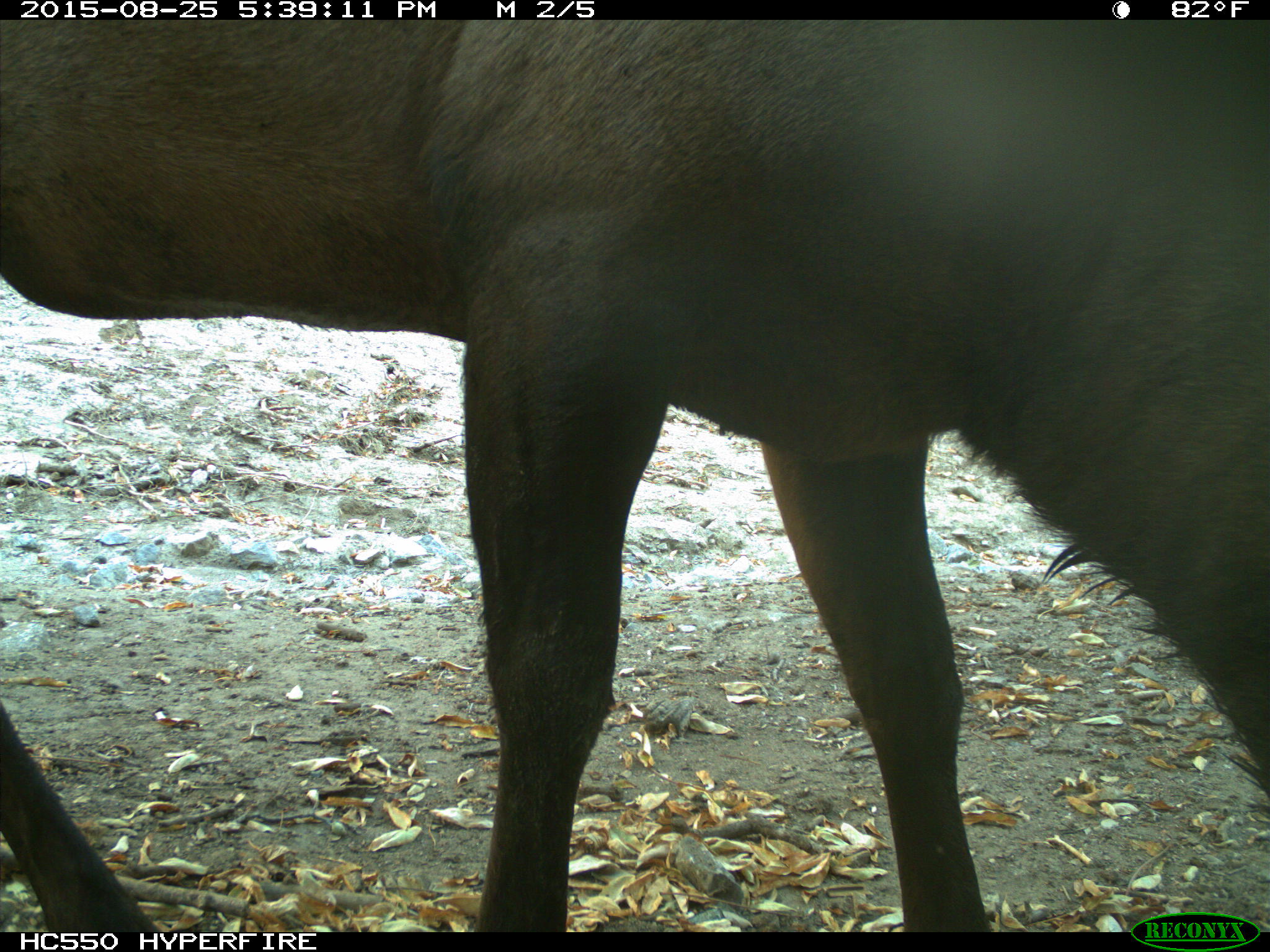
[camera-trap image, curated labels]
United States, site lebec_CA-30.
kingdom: Animalia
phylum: Chordata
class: Mammalia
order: Artiodactyla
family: Cervidae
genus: Cervus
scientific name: Cervus canadensis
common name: elk